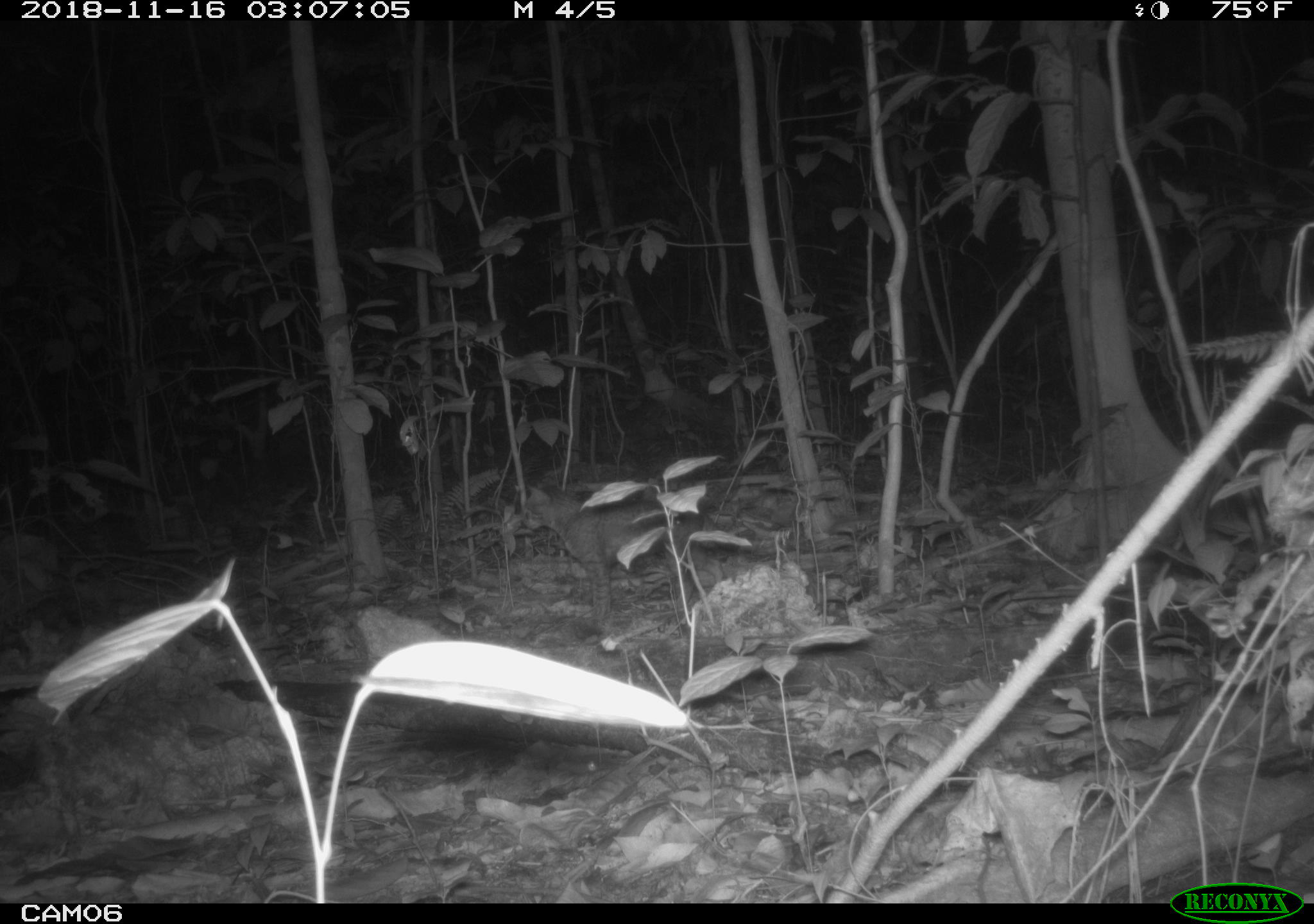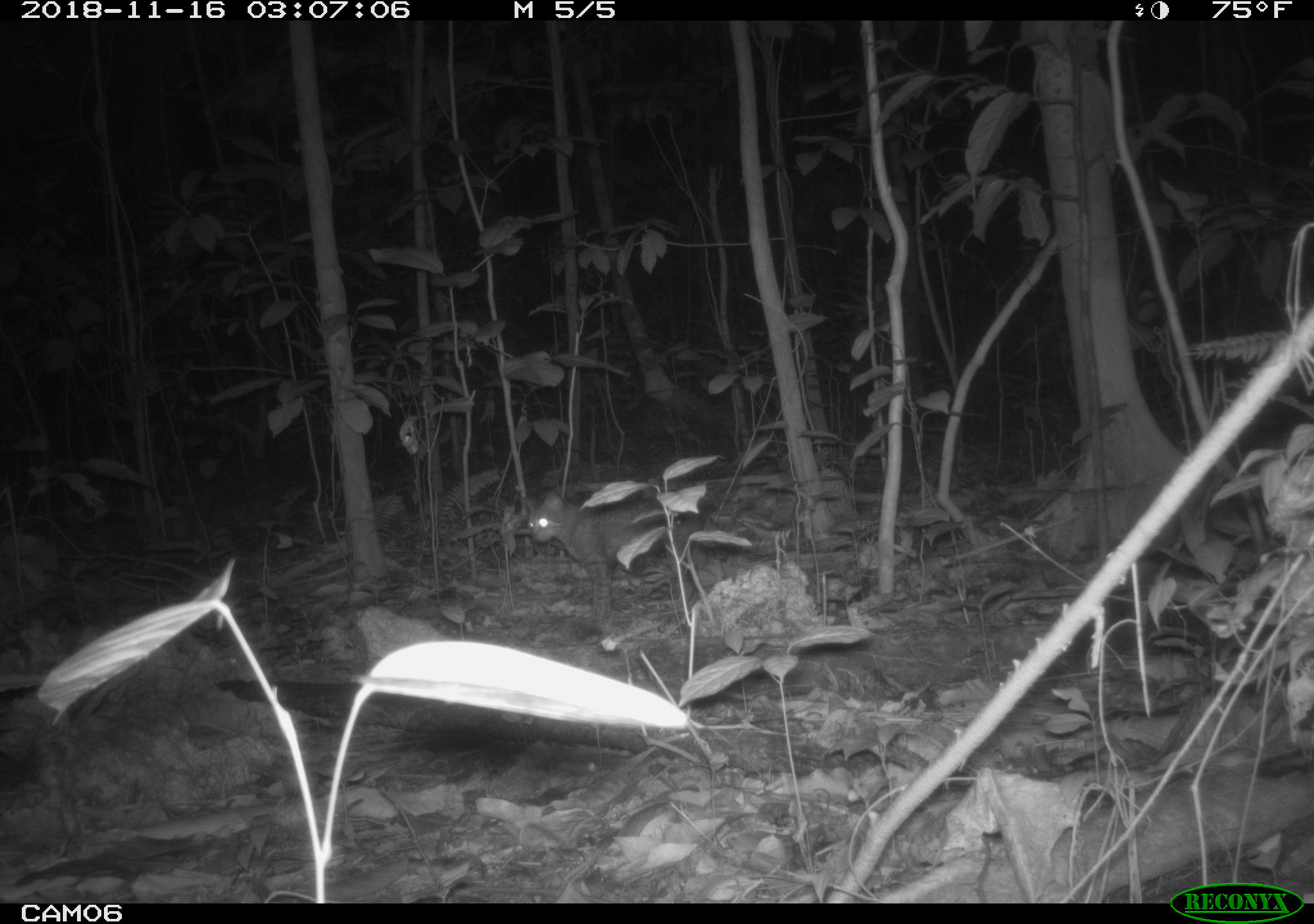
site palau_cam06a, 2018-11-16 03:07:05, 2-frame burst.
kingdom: Animalia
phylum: Chordata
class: Mammalia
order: Carnivora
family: Felidae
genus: Felis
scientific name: Felis catus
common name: cat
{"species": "cat (Felis catus)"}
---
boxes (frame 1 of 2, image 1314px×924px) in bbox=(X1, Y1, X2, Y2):
cat: bbox=(518, 479, 688, 630)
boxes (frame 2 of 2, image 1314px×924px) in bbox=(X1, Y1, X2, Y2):
cat: bbox=(518, 484, 696, 620)